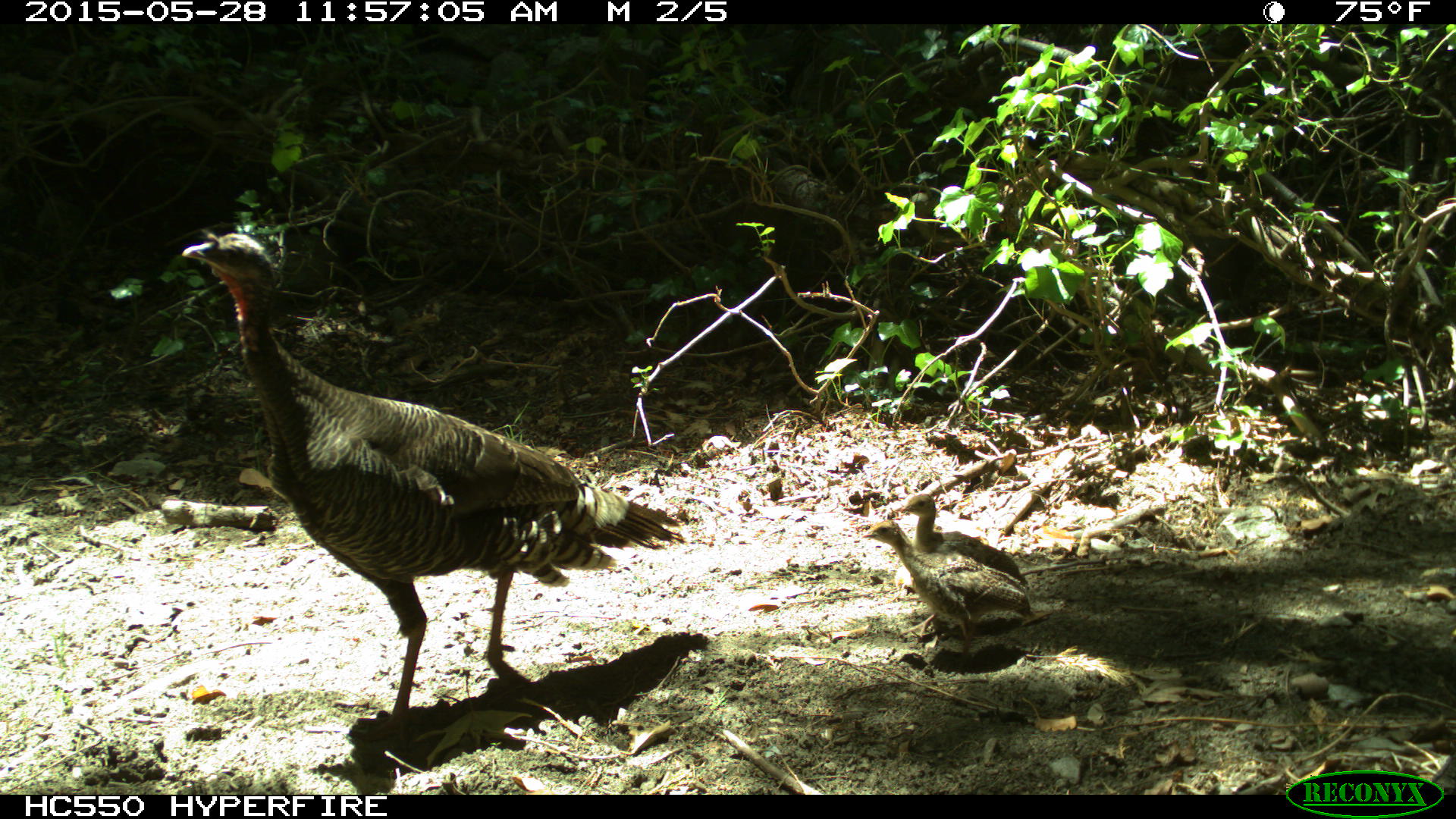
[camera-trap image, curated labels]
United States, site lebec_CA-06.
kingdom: Animalia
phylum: Chordata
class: Aves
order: Galliformes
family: Phasianidae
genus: Meleagris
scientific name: Meleagris gallopavo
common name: wild turkey